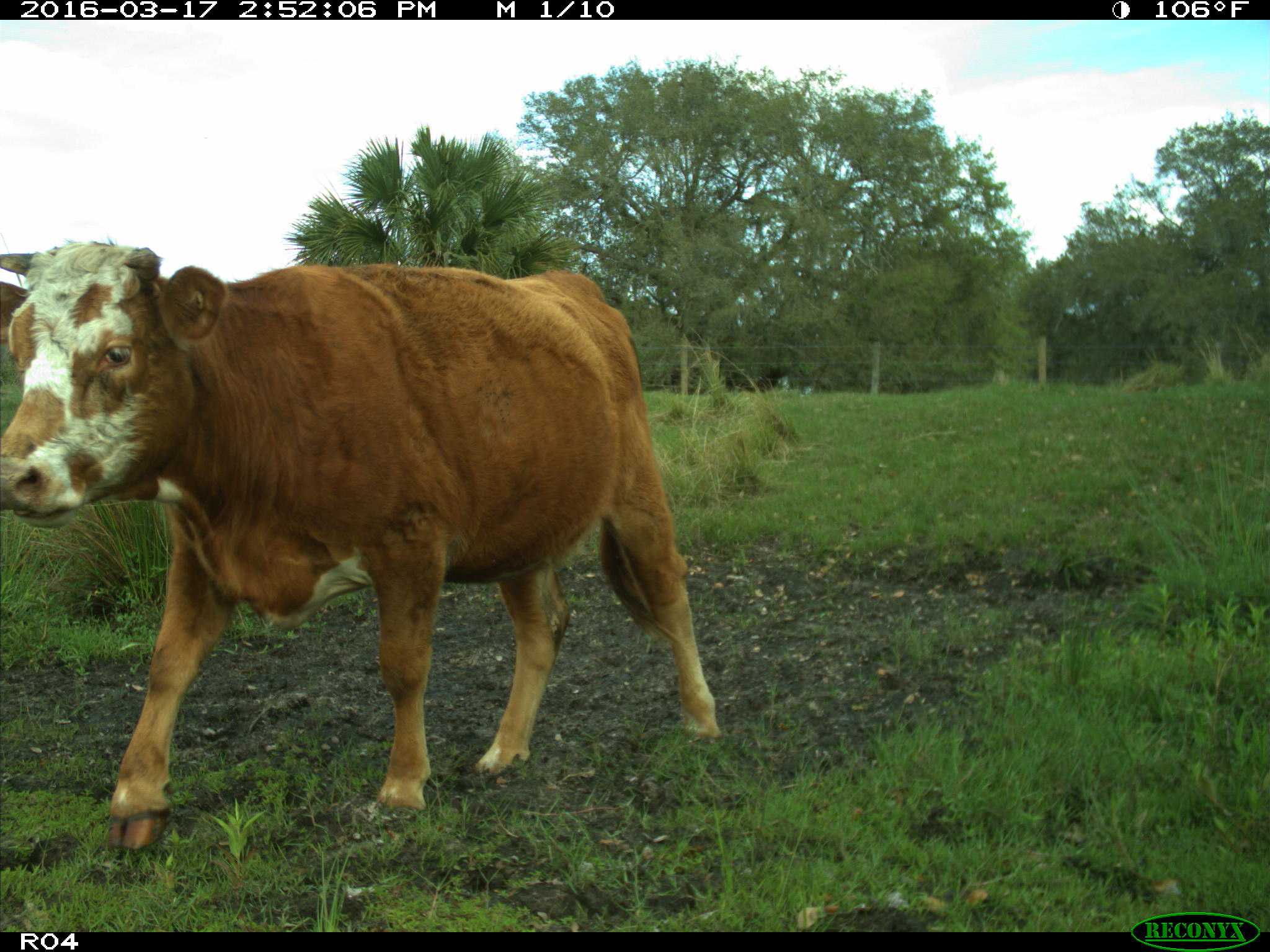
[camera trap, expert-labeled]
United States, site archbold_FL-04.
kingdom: Animalia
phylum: Chordata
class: Mammalia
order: Artiodactyla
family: Bovidae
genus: Bos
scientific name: Bos taurus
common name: domestic cow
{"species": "Bos taurus (domestic cow)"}